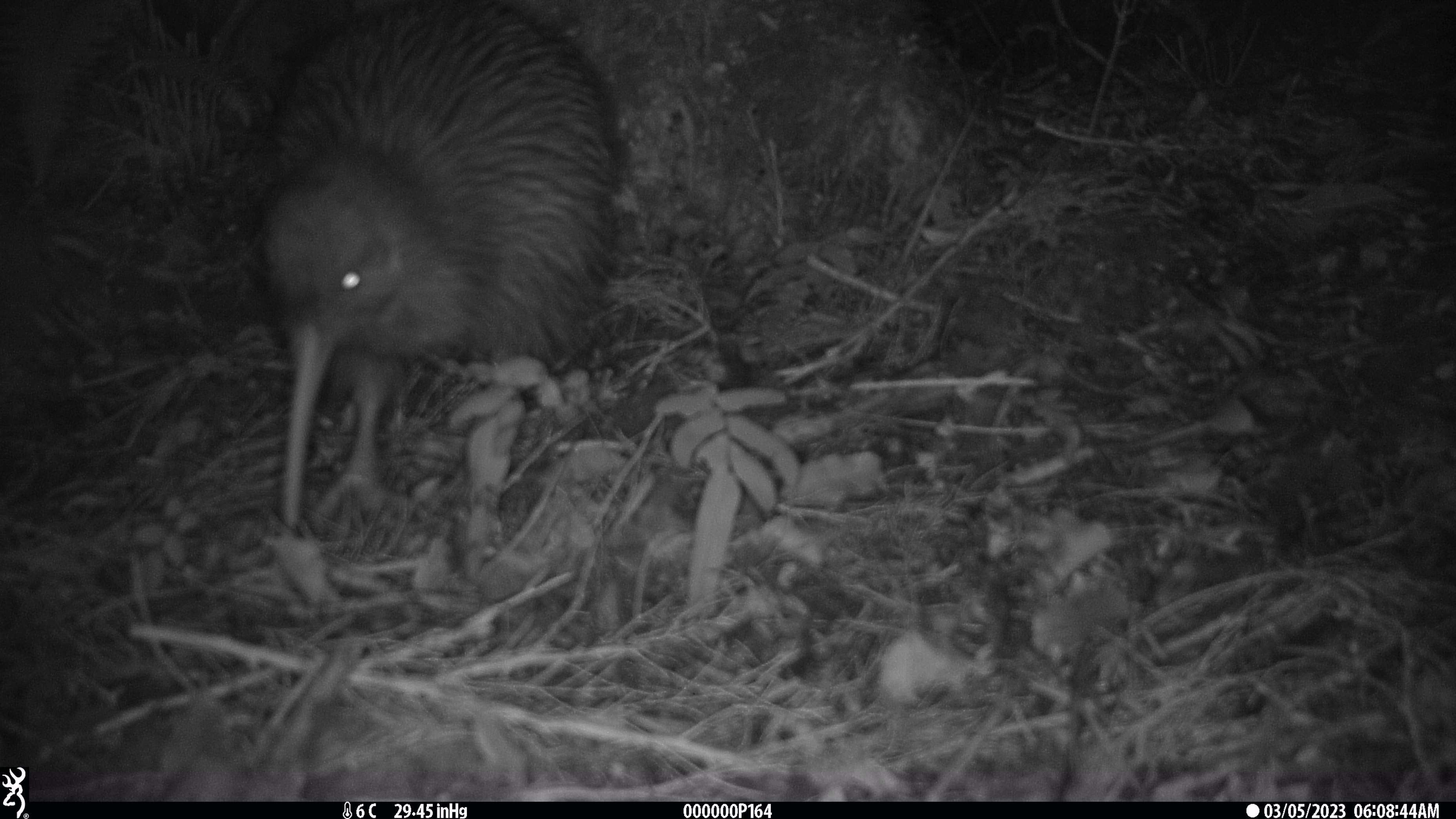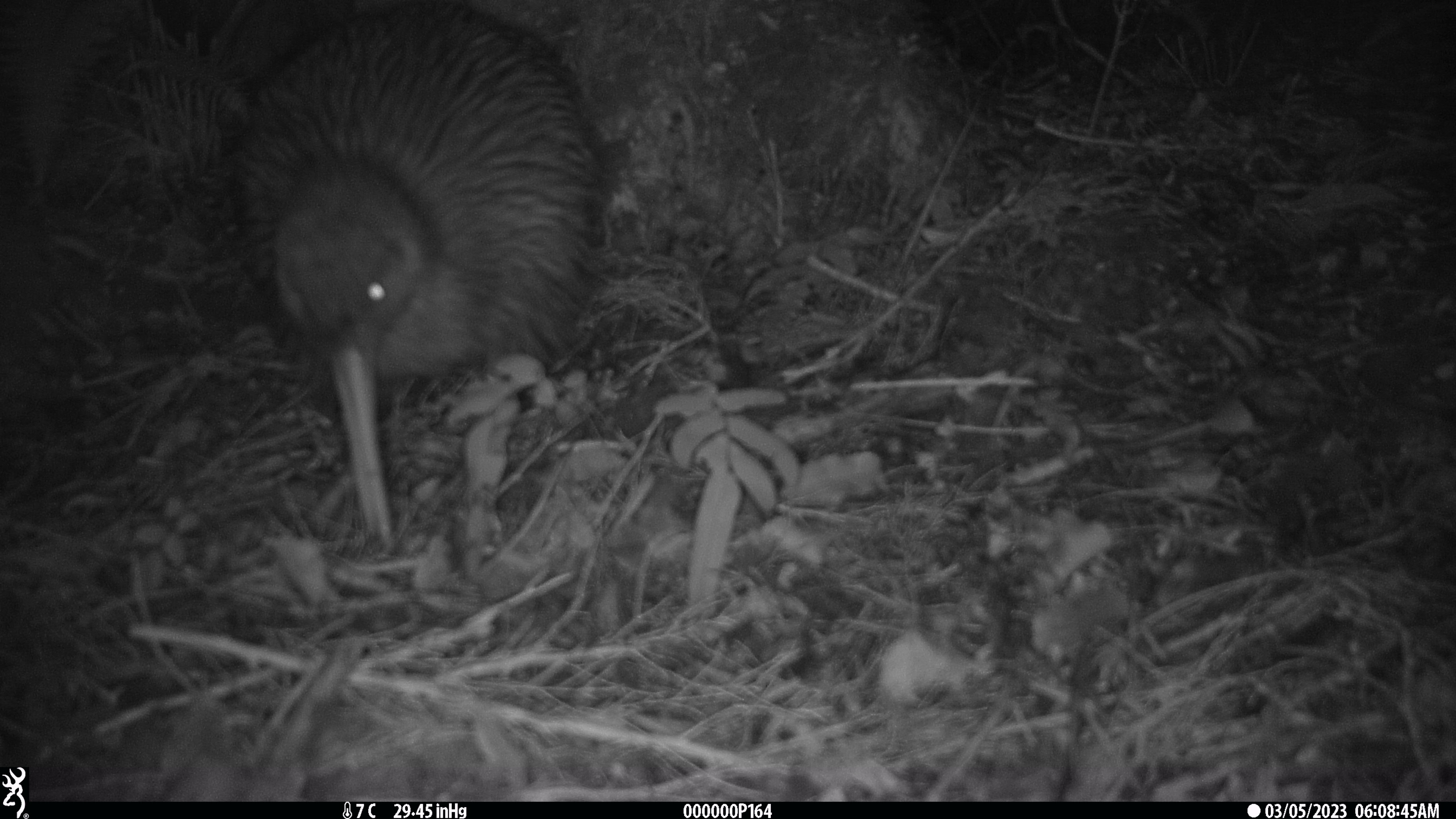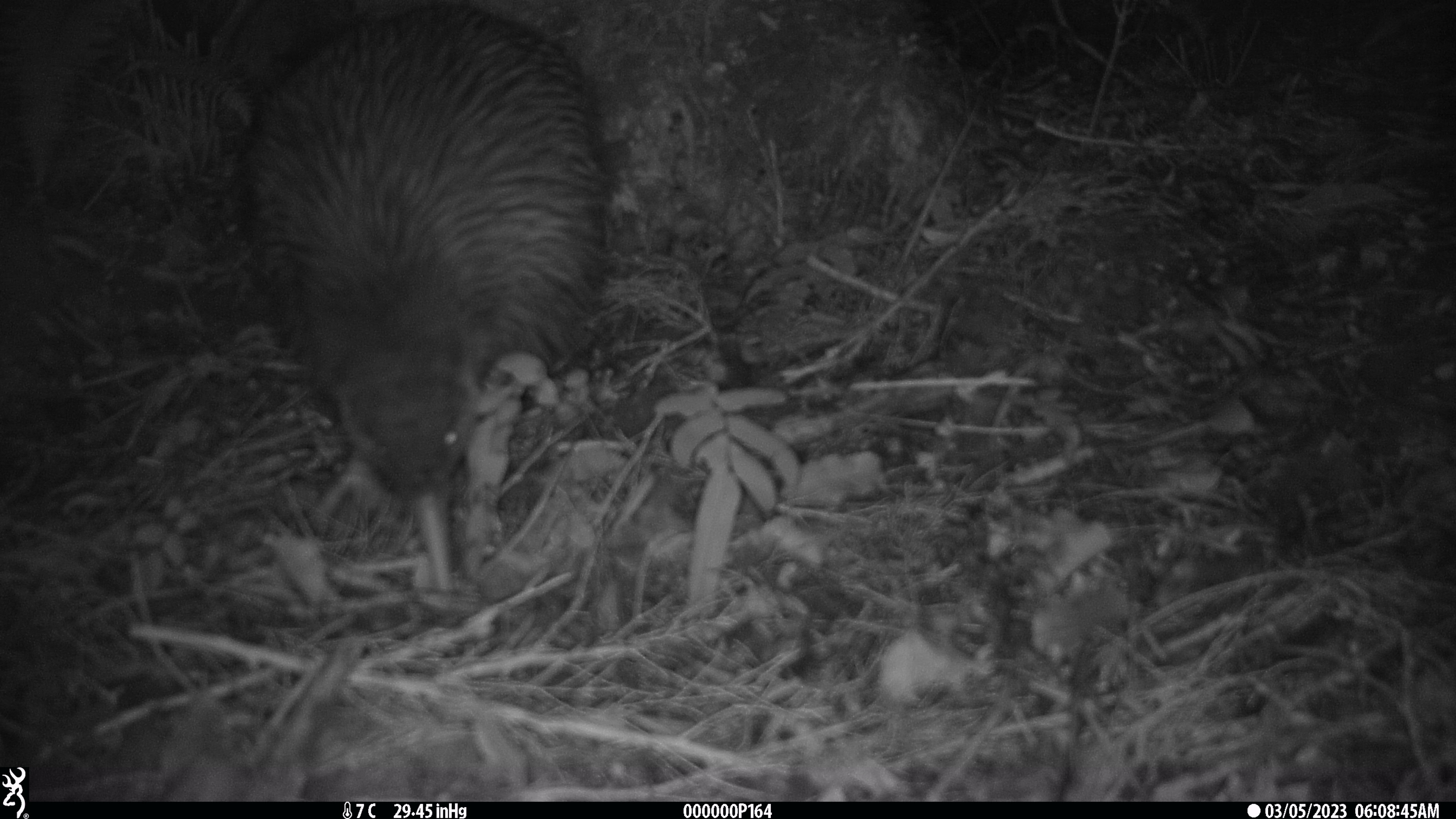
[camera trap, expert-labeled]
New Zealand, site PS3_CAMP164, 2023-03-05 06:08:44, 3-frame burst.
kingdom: Animalia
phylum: Chordata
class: Aves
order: Apterygiformes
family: Apterygidae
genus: Apteryx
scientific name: Apteryx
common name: kiwi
Kiwi (Apteryx).